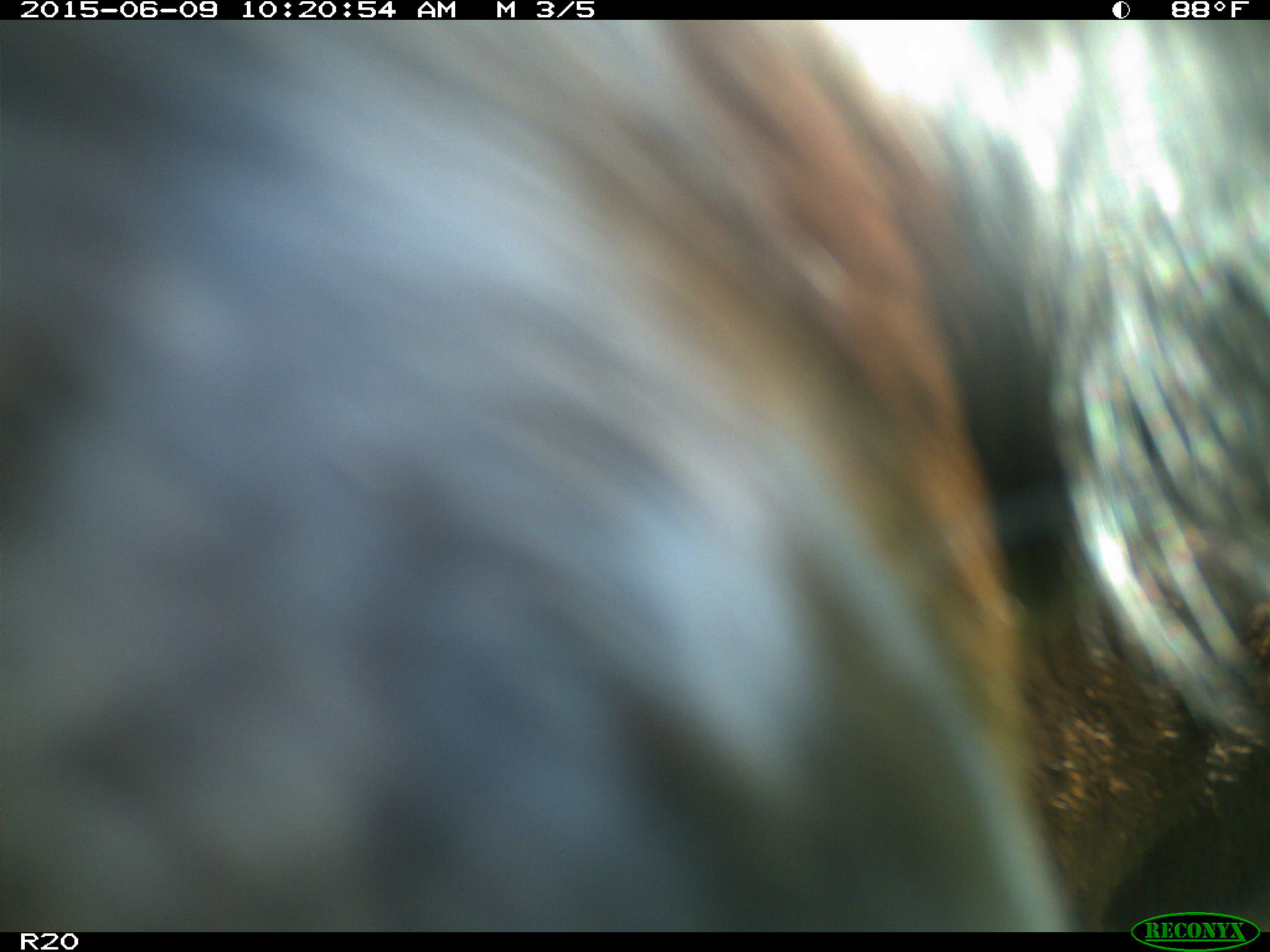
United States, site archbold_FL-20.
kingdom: Animalia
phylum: Chordata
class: Mammalia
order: Artiodactyla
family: Bovidae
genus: Bos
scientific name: Bos taurus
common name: domestic cow